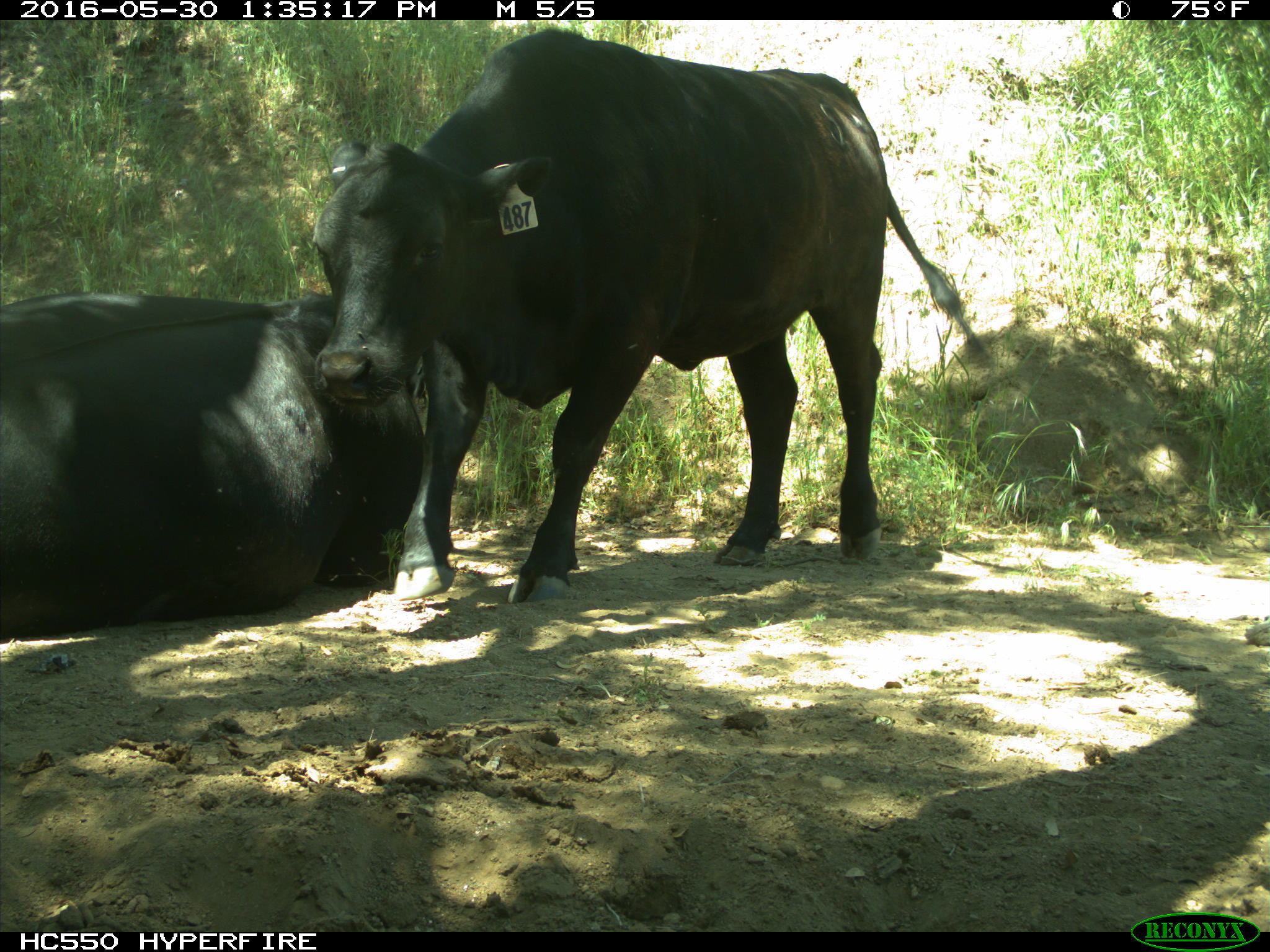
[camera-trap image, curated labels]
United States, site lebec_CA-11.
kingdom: Animalia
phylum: Chordata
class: Mammalia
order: Artiodactyla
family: Bovidae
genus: Bos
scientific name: Bos taurus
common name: domestic cow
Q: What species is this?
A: Bos taurus (domestic cow).